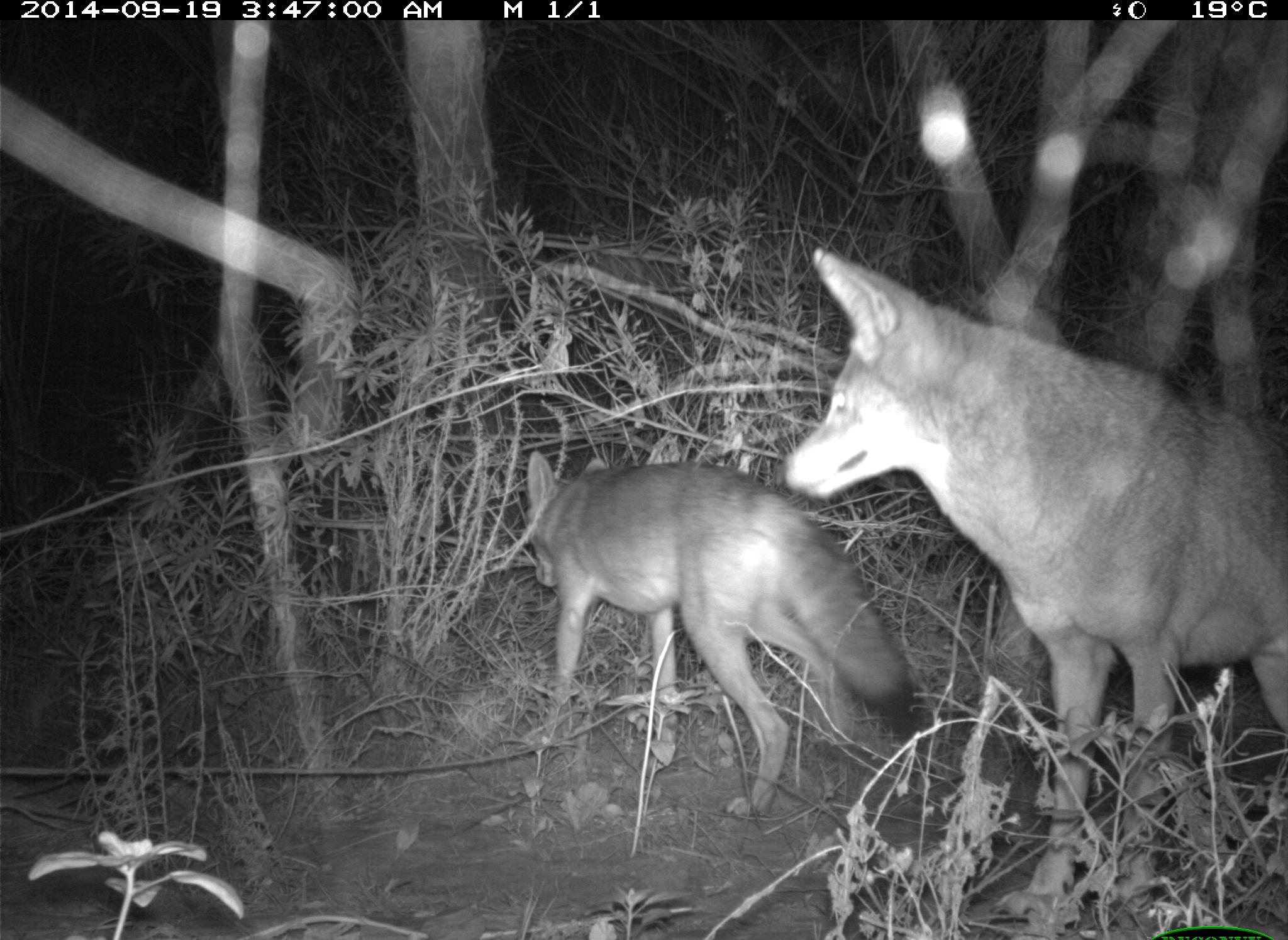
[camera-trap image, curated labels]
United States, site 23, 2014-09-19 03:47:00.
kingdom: Animalia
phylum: Chordata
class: Mammalia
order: Carnivora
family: Canidae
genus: Canis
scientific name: Canis latrans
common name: coyote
Coyote (Canis latrans).